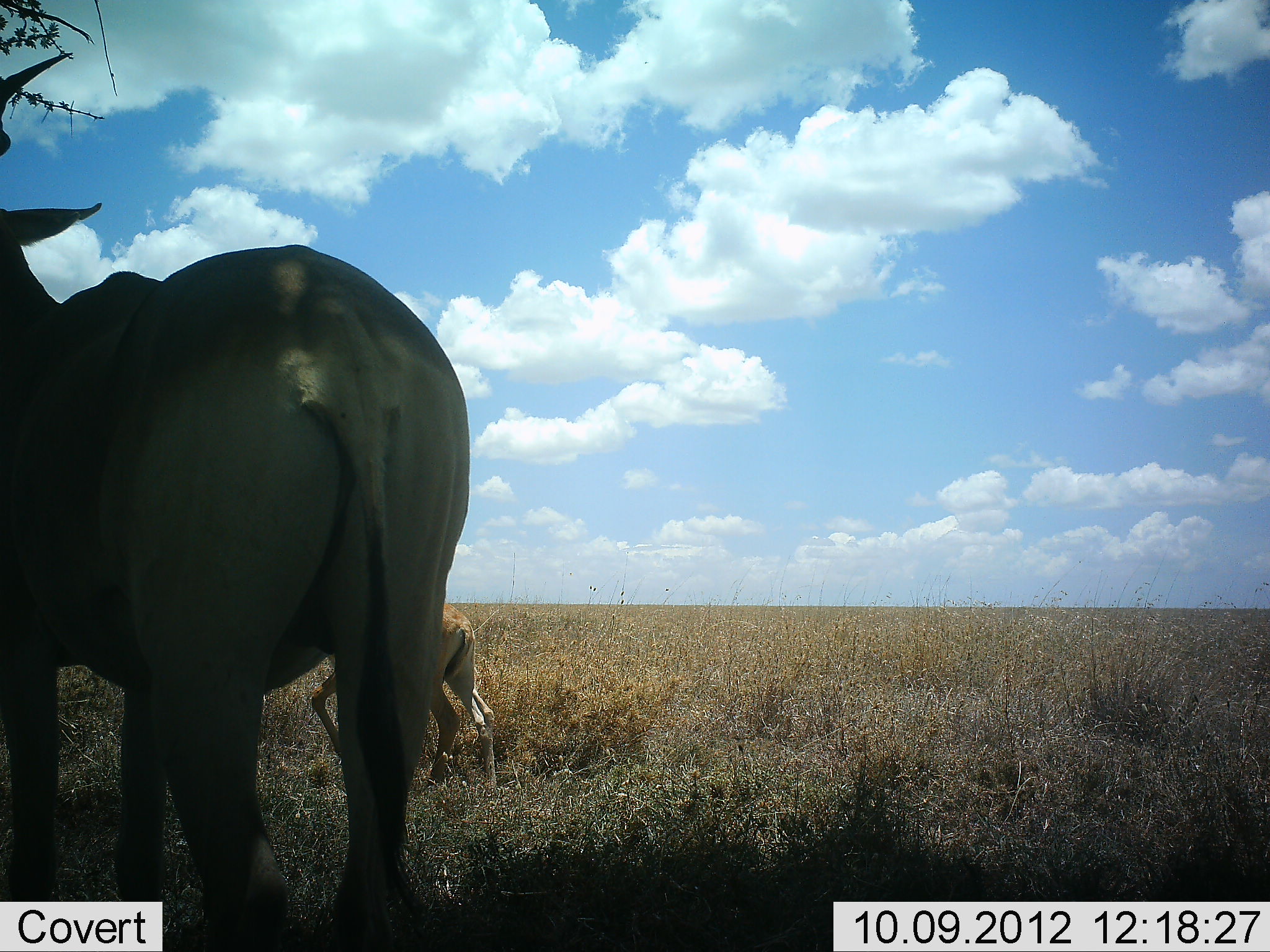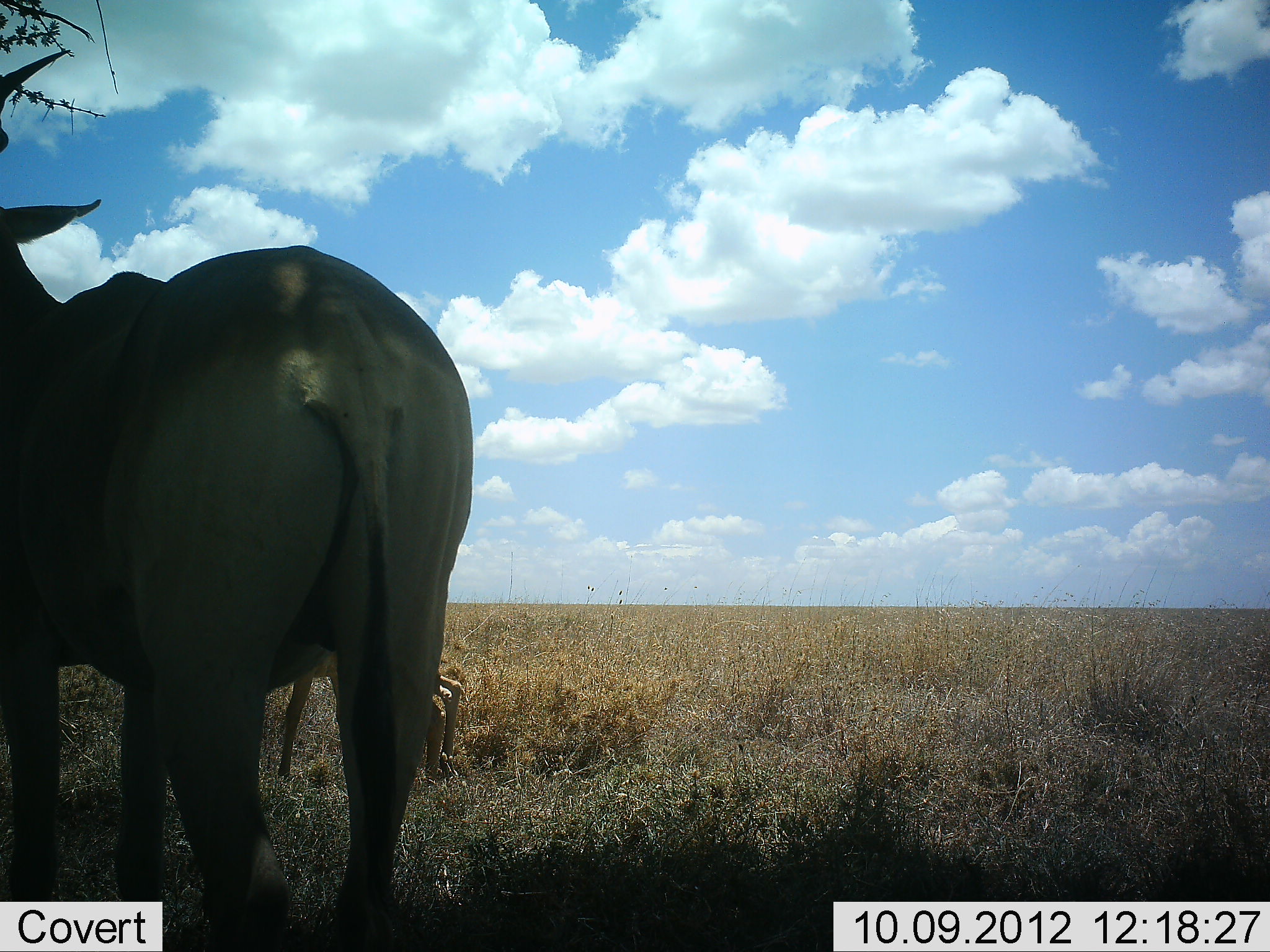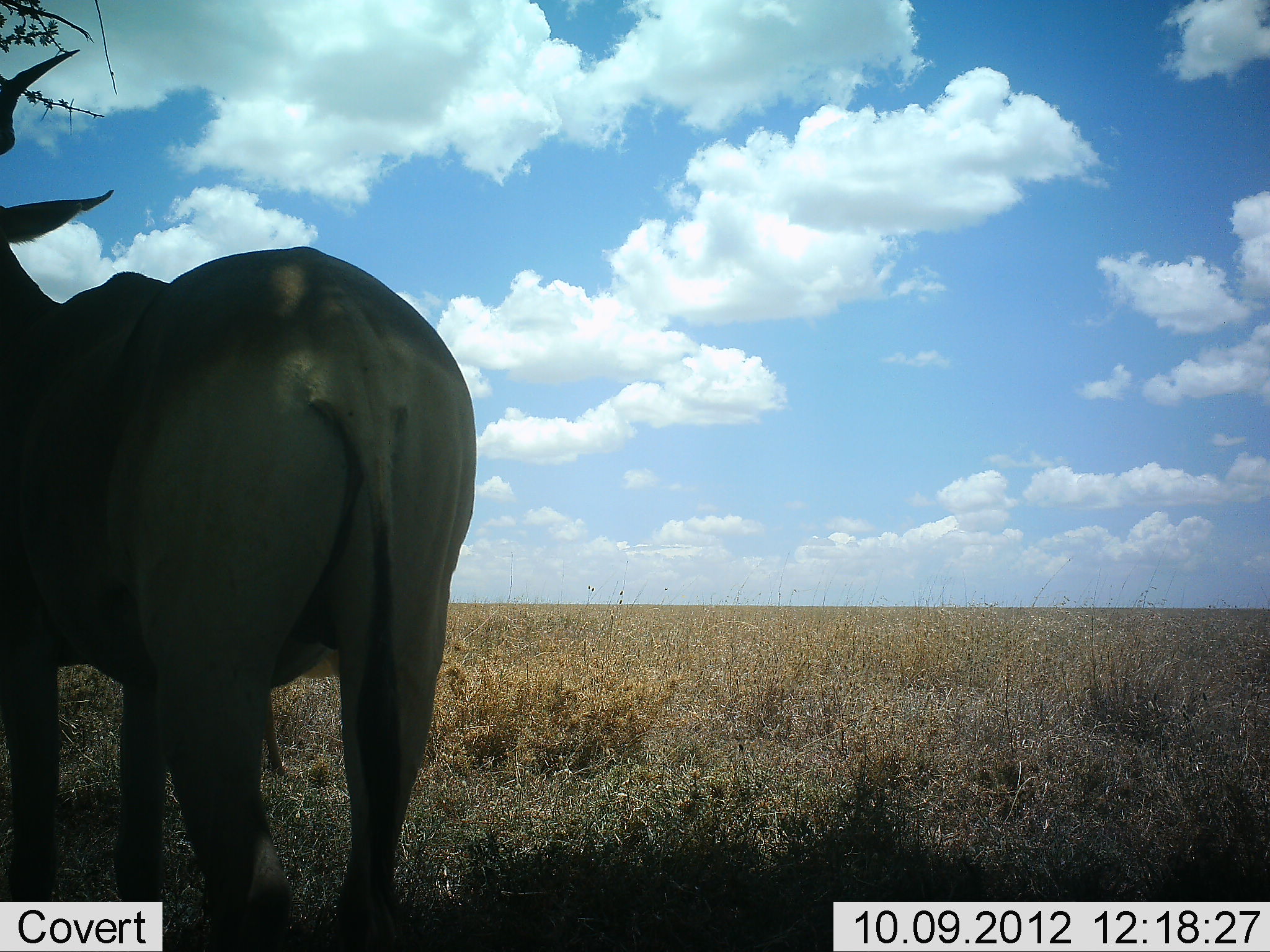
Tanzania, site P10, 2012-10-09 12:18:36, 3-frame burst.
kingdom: Animalia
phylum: Chordata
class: Mammalia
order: Artiodactyla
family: Bovidae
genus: Alcelaphus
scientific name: Alcelaphus buselaphus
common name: hartebeest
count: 2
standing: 100%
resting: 0%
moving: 42%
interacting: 0%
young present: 50%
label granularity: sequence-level